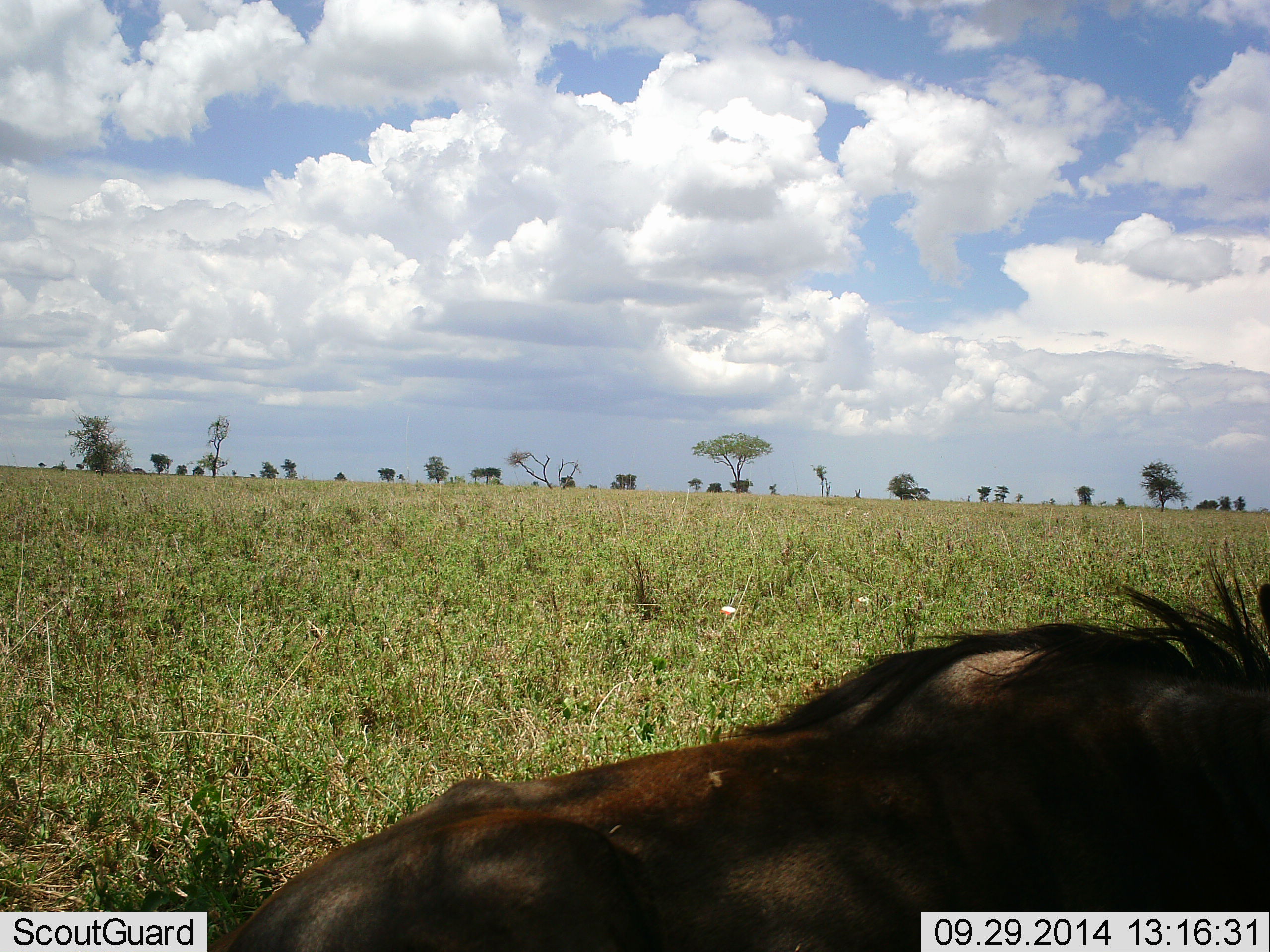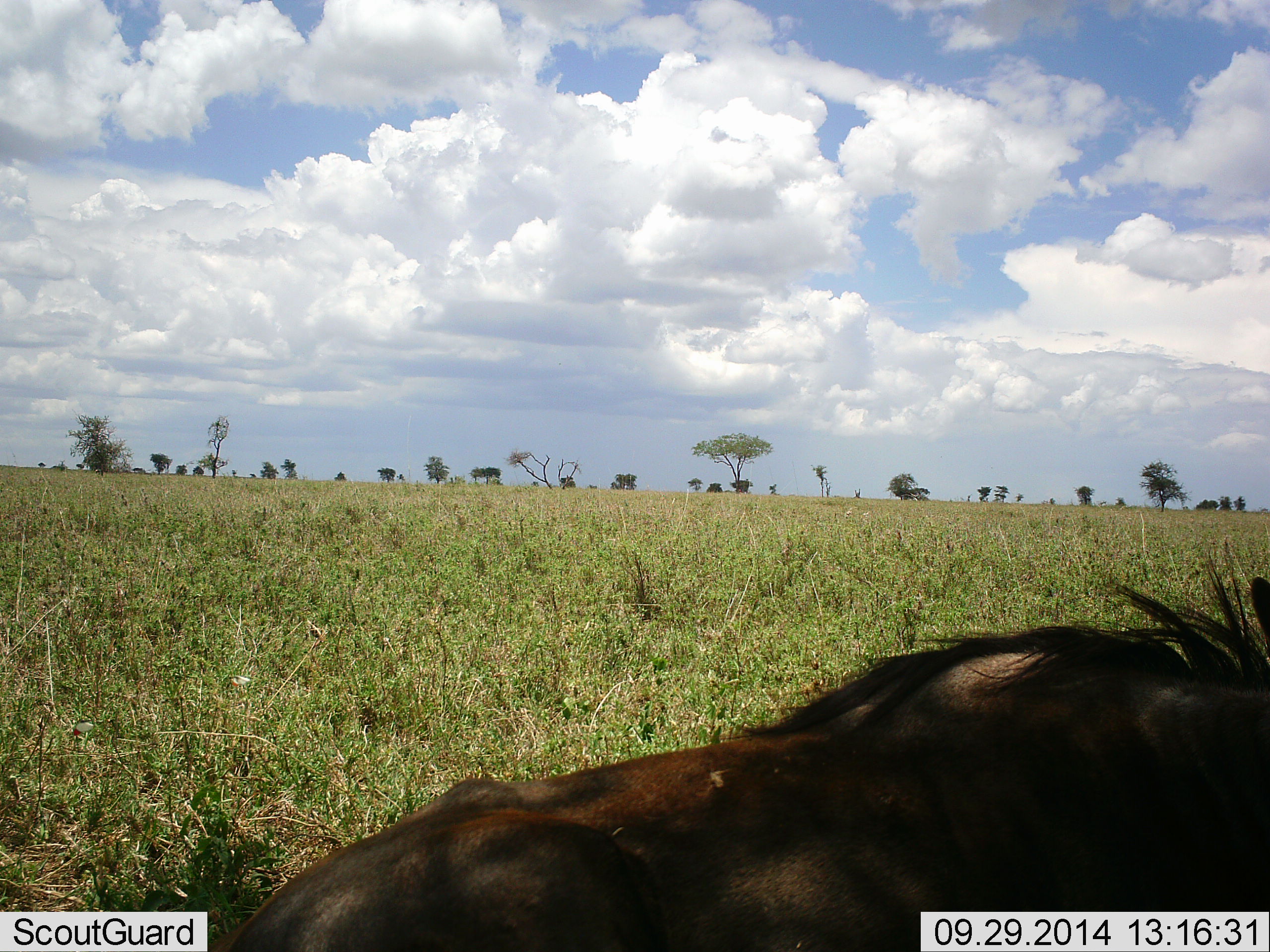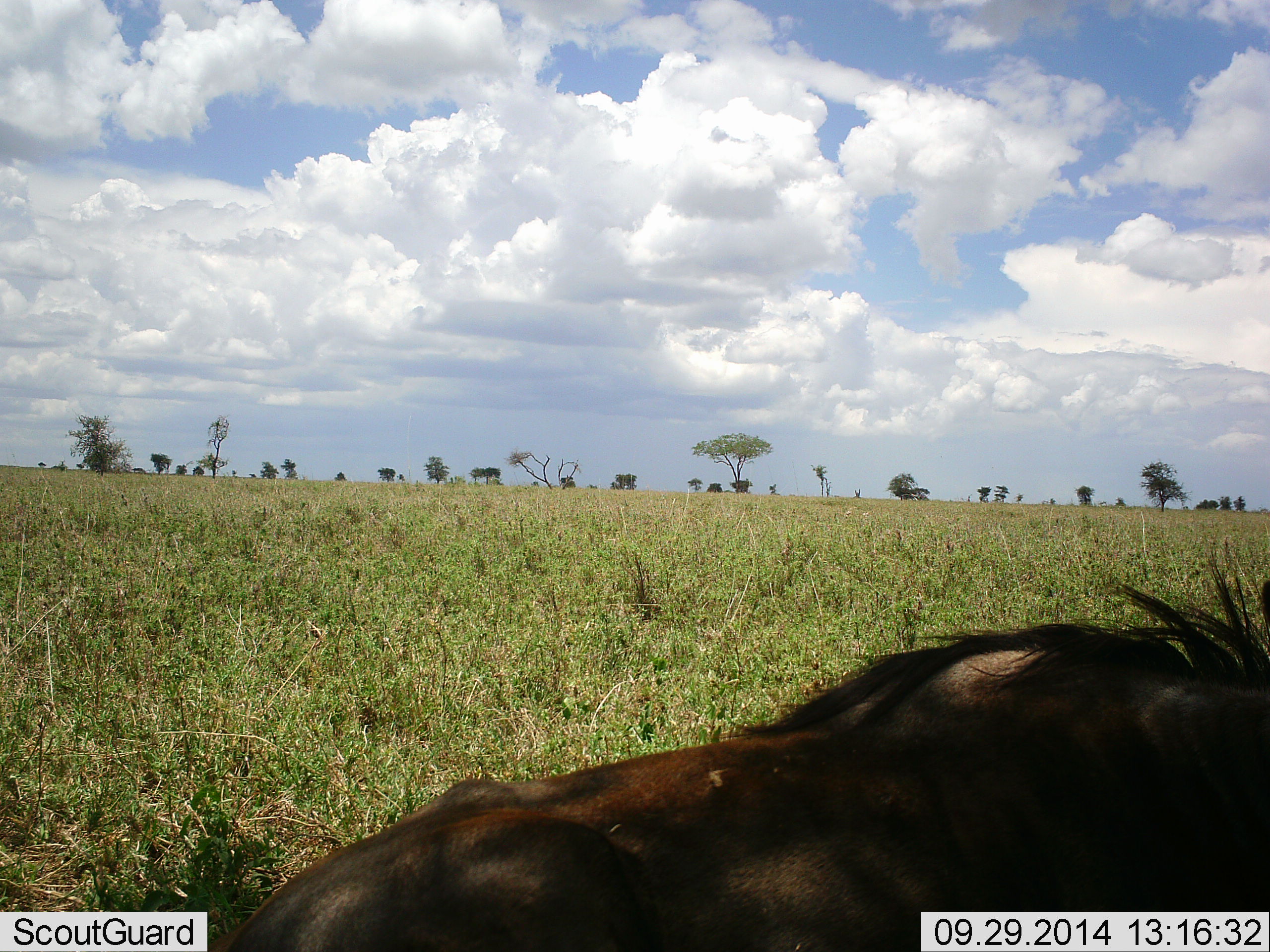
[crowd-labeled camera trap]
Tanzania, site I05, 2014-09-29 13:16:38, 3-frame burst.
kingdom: Animalia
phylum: Chordata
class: Mammalia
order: Artiodactyla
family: Bovidae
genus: Connochaetes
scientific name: Connochaetes taurinus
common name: blue wildebeest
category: wildebeest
Wildebeest (blue wildebeest) (Connochaetes taurinus), count 1. Behavior (volunteer vote fractions): standing 58%, resting 33%, moving 8%, interacting 0%. Young present (vote fraction): 0%. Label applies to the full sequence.